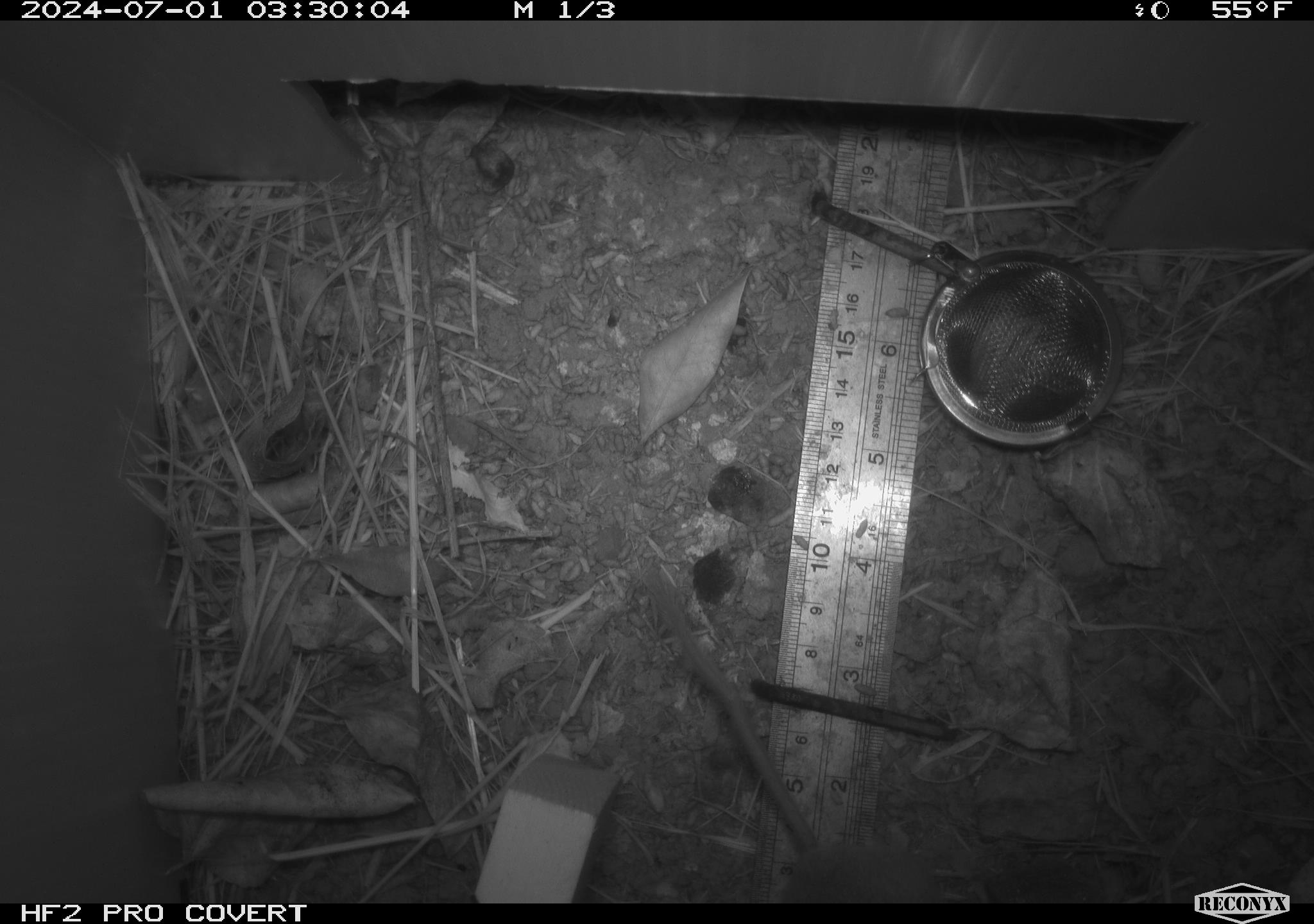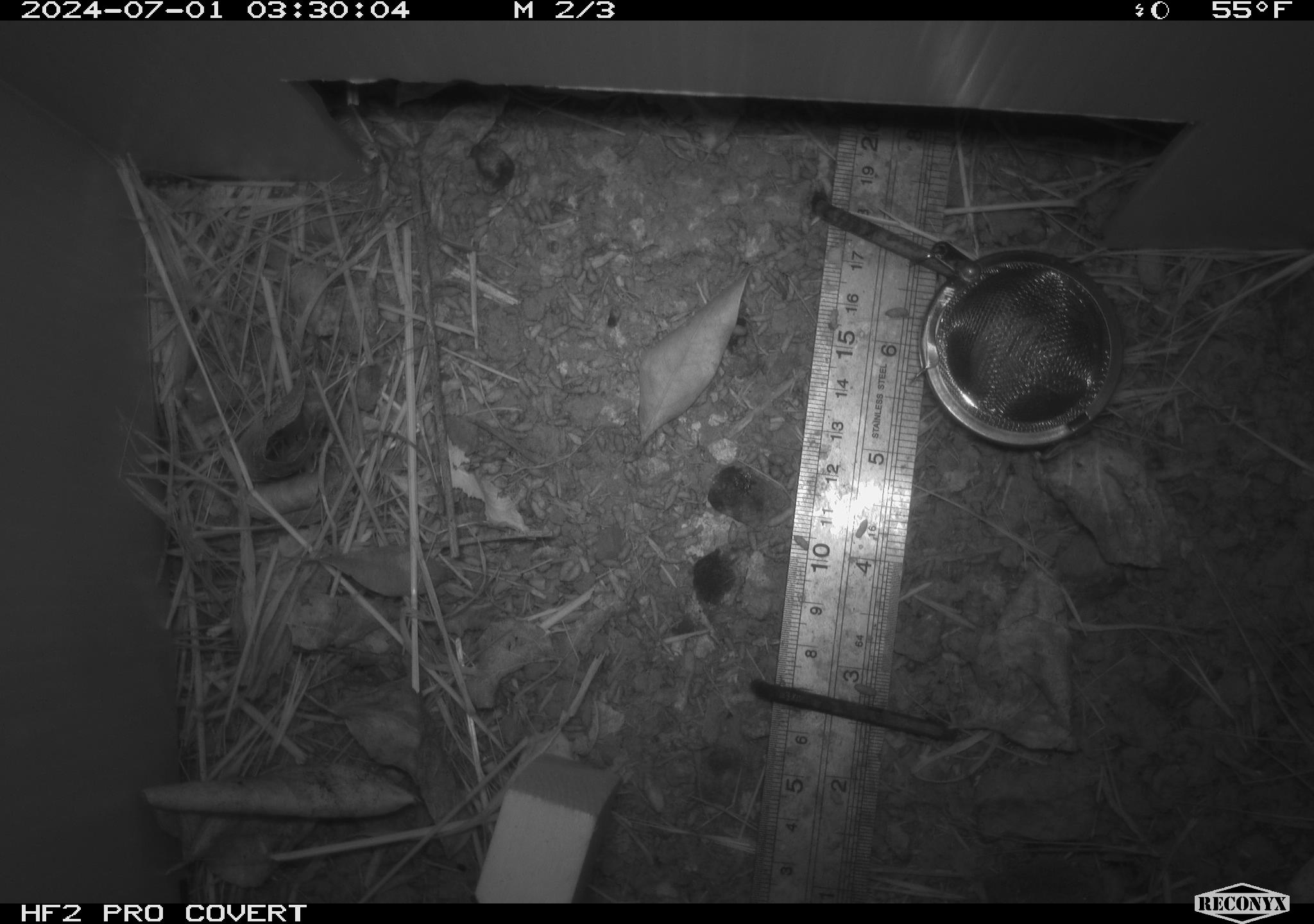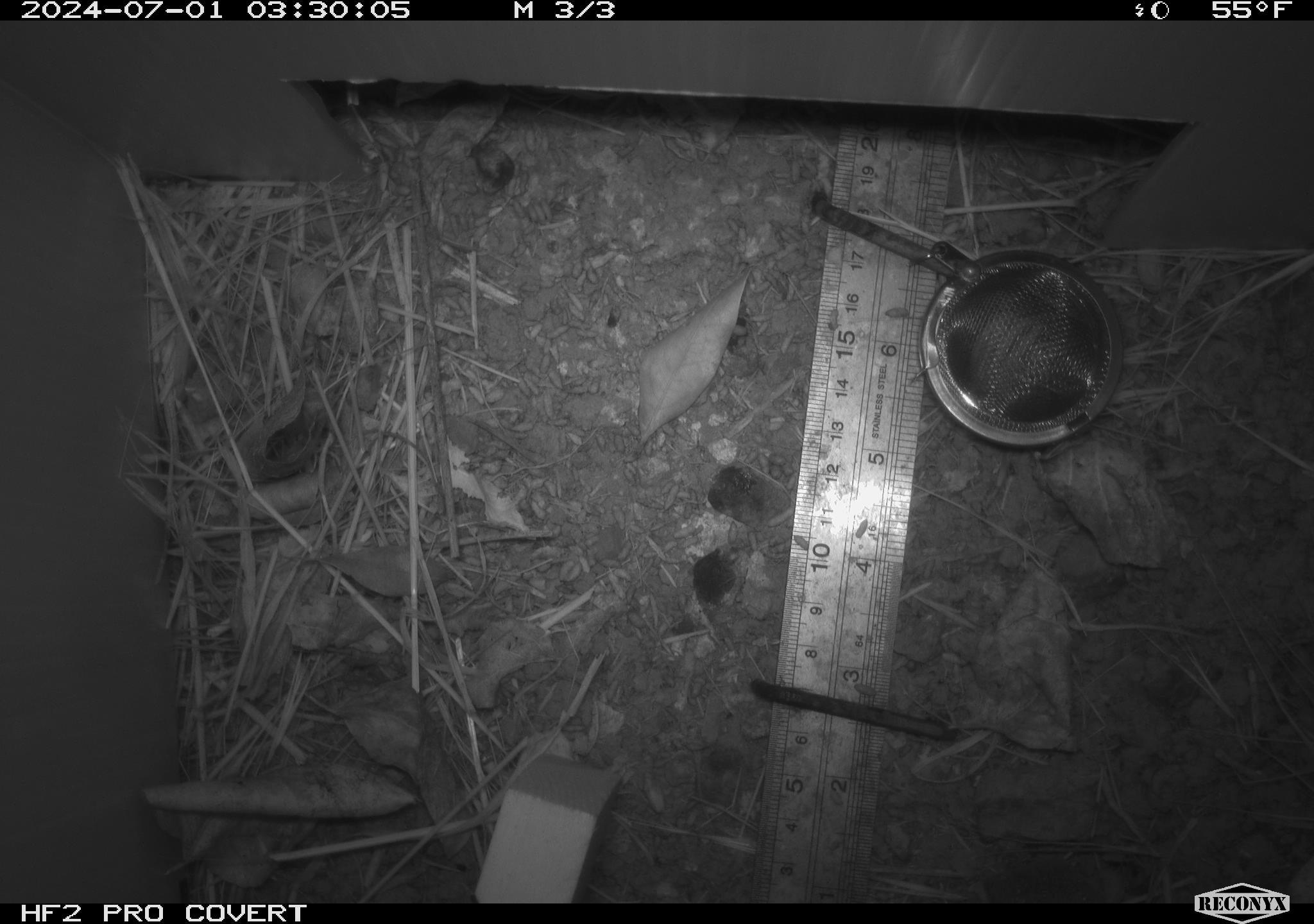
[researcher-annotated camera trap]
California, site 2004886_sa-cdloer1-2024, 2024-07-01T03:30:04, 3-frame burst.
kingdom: Animalia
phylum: Chordata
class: Mammalia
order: Rodentia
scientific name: Rodentia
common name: mouse species